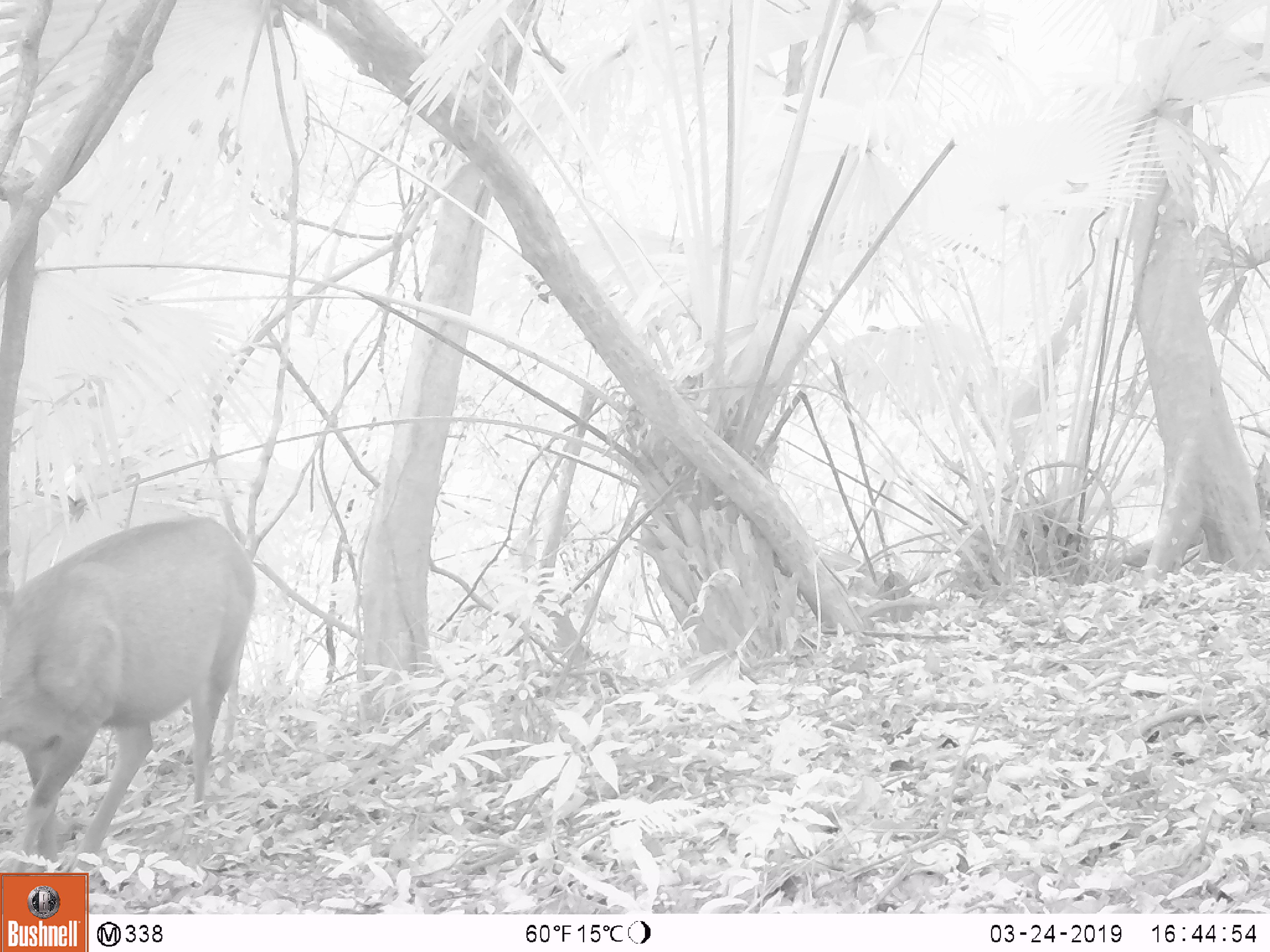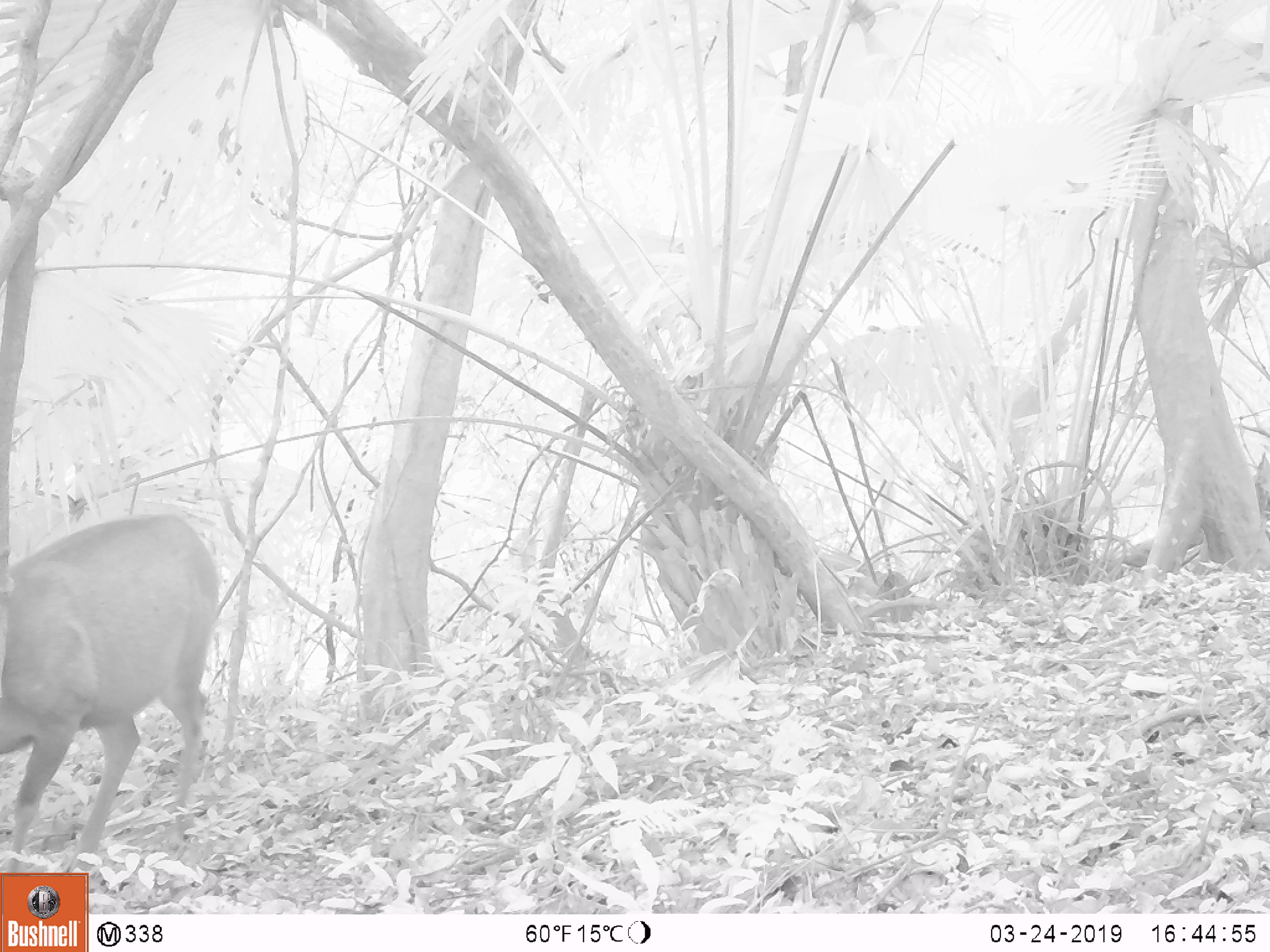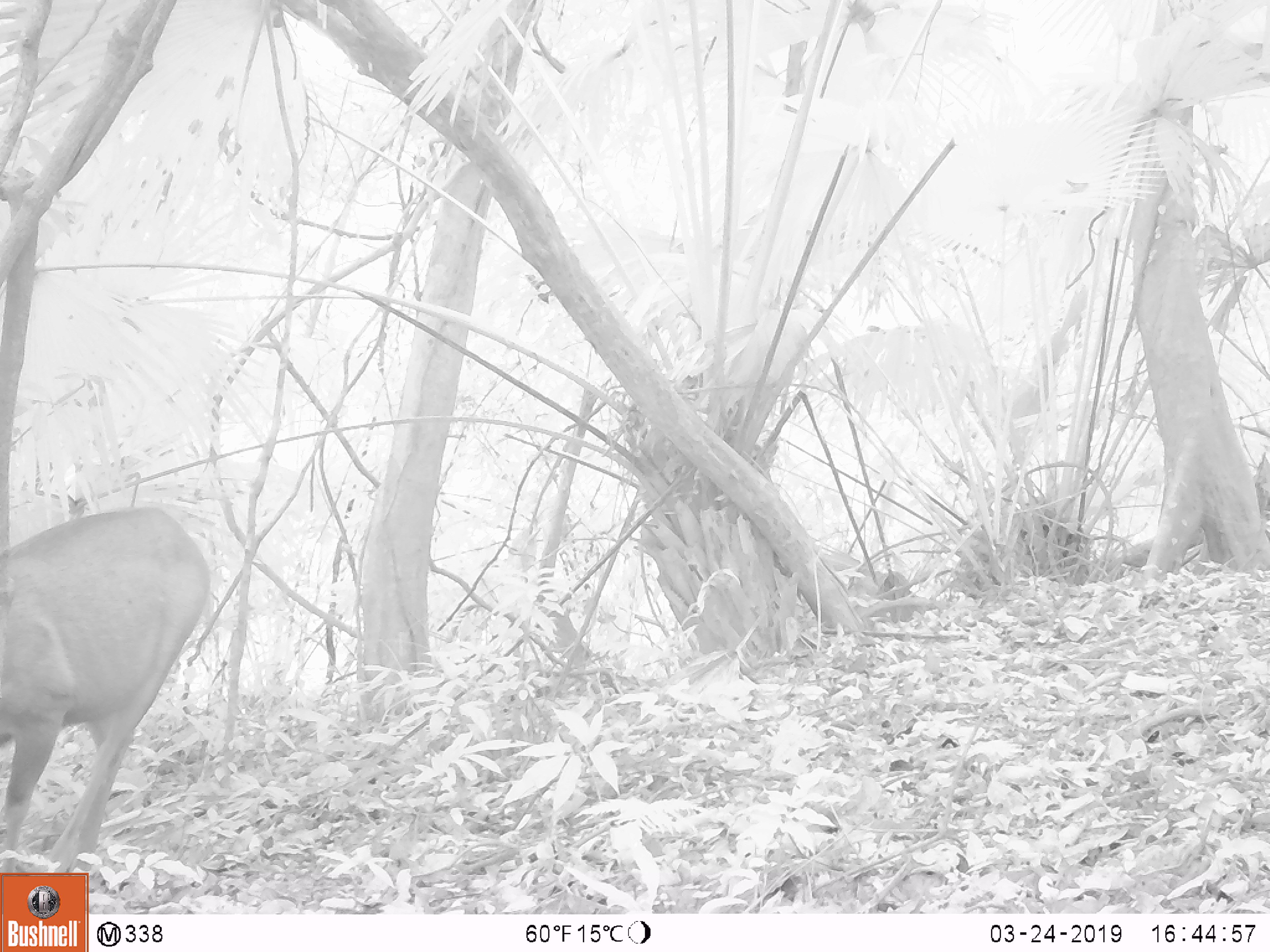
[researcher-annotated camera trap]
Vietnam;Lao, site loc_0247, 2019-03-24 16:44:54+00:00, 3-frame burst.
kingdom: Animalia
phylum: Chordata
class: Mammalia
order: Artiodactyla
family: Cervidae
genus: Rusa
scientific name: Rusa unicolor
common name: sambar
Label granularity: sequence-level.